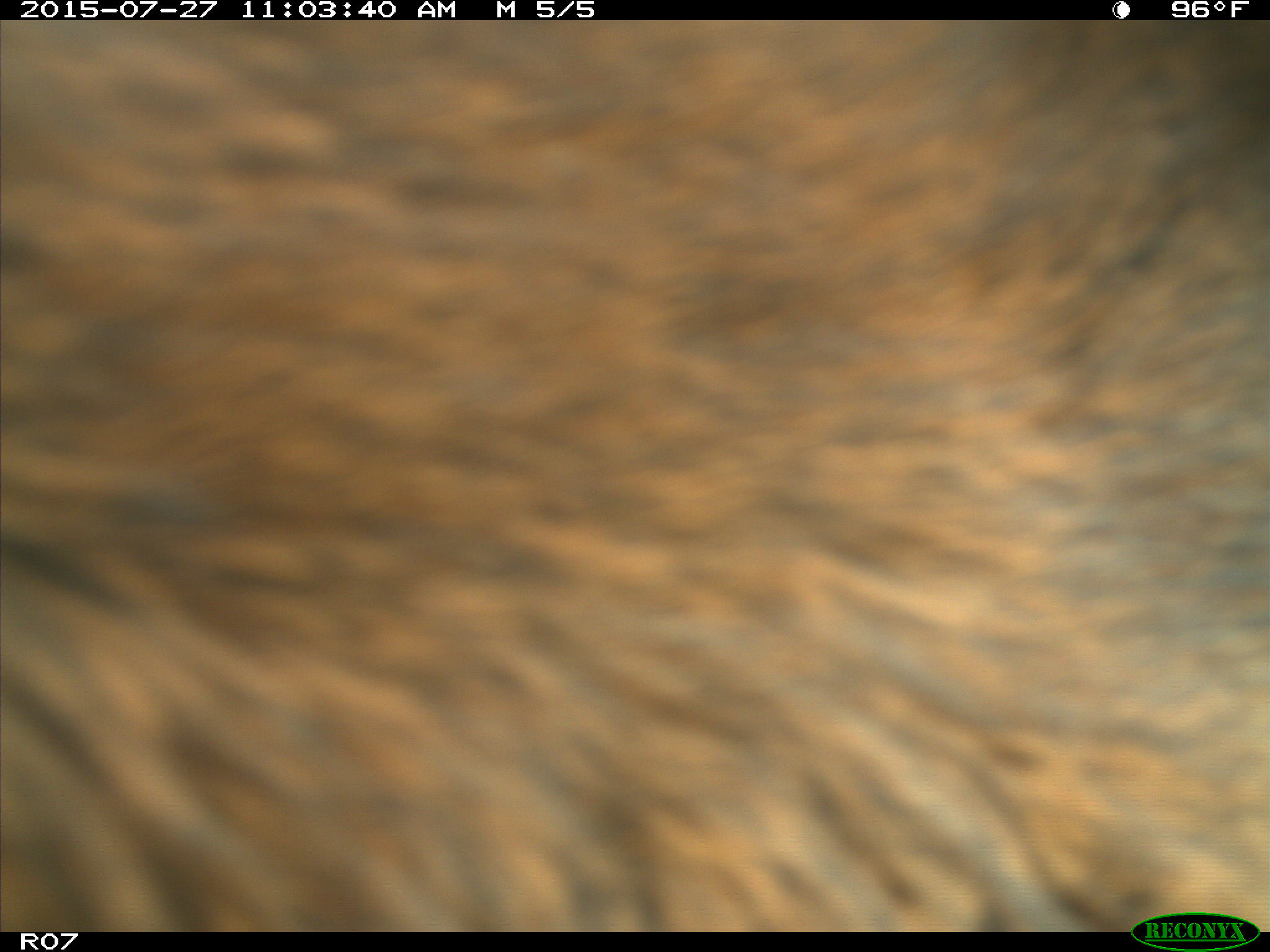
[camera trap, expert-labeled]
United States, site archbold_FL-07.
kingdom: Animalia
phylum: Chordata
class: Mammalia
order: Artiodactyla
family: Bovidae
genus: Bos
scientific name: Bos taurus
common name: domestic cow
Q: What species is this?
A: Bos taurus (domestic cow).